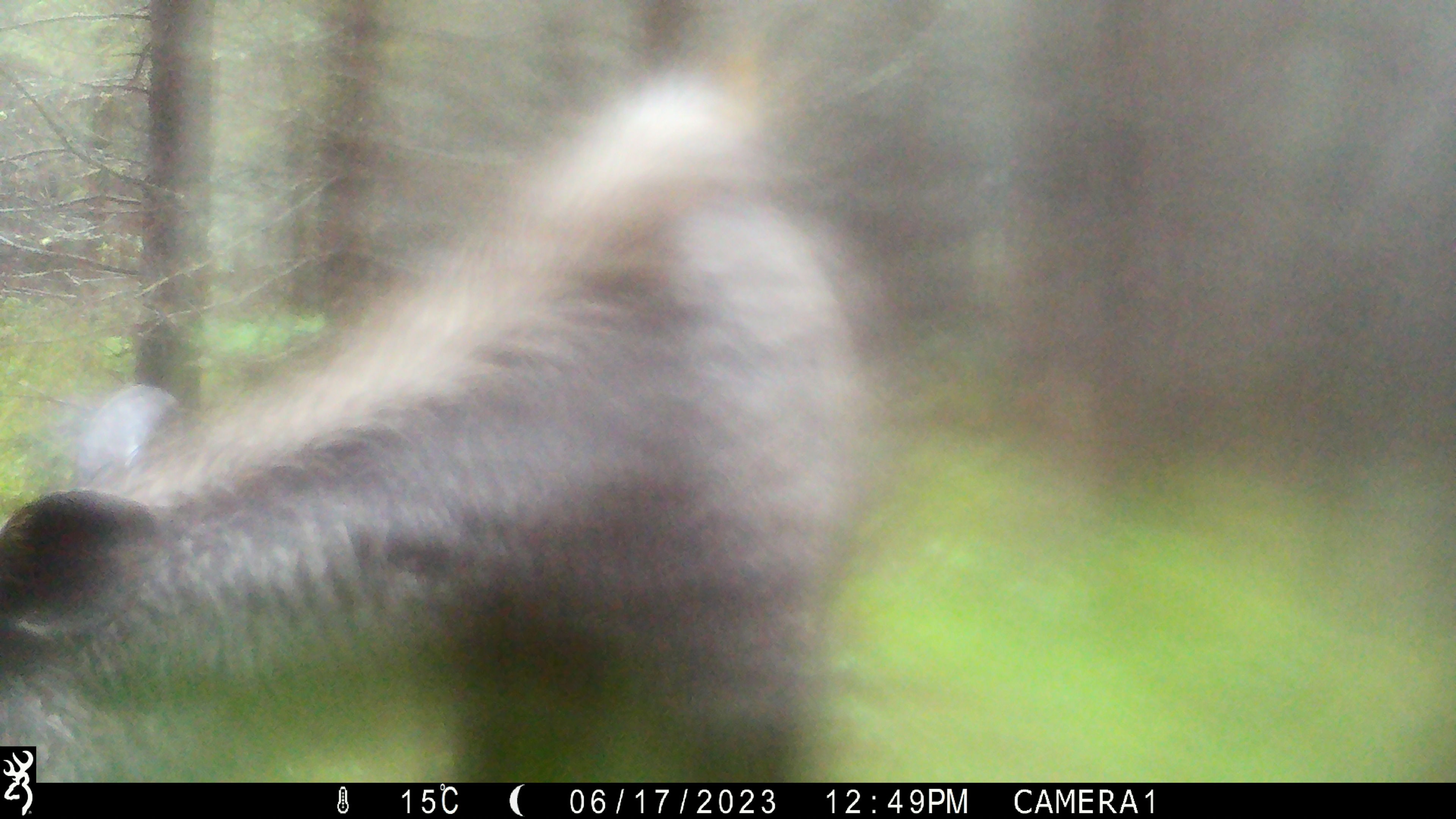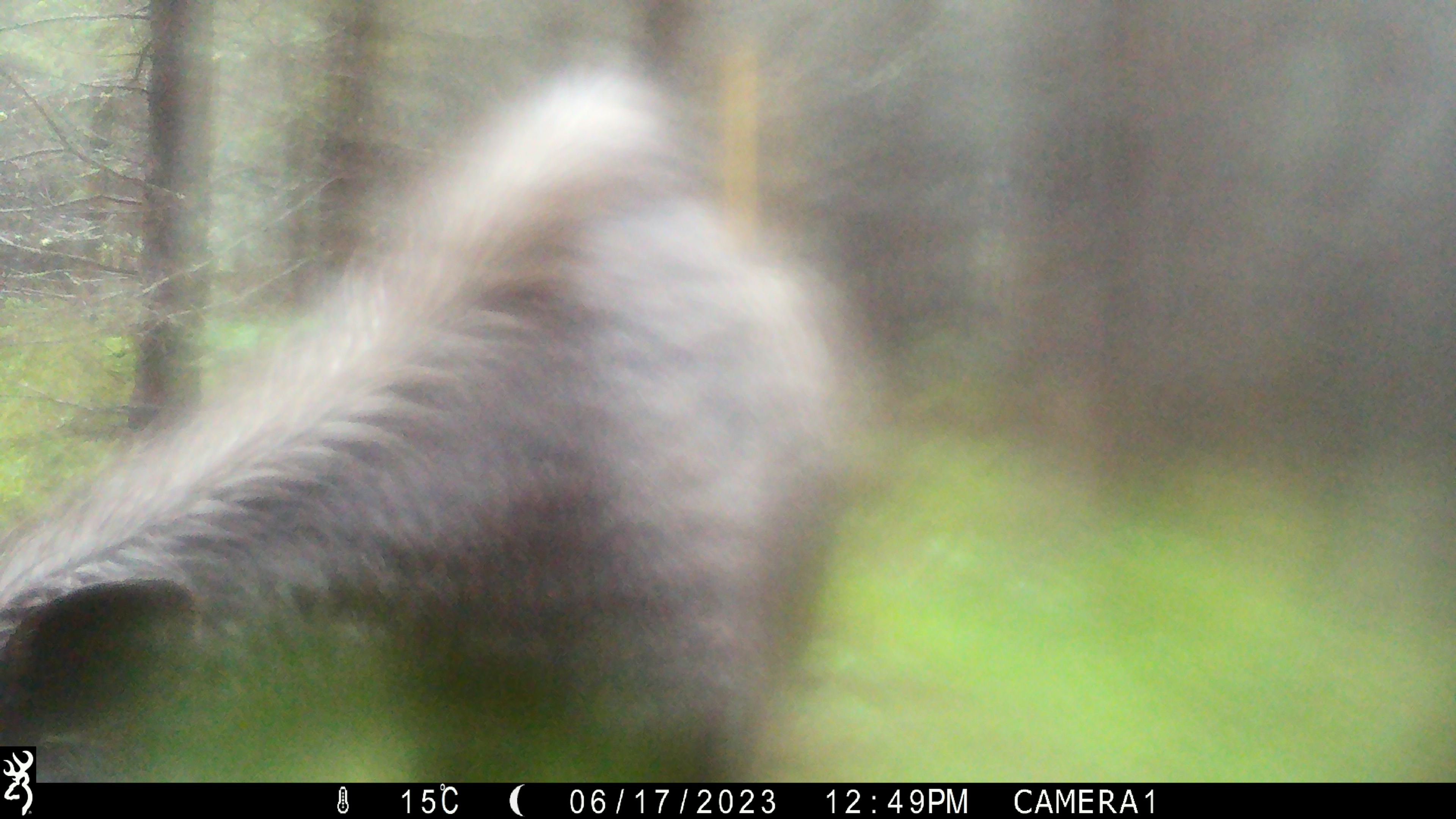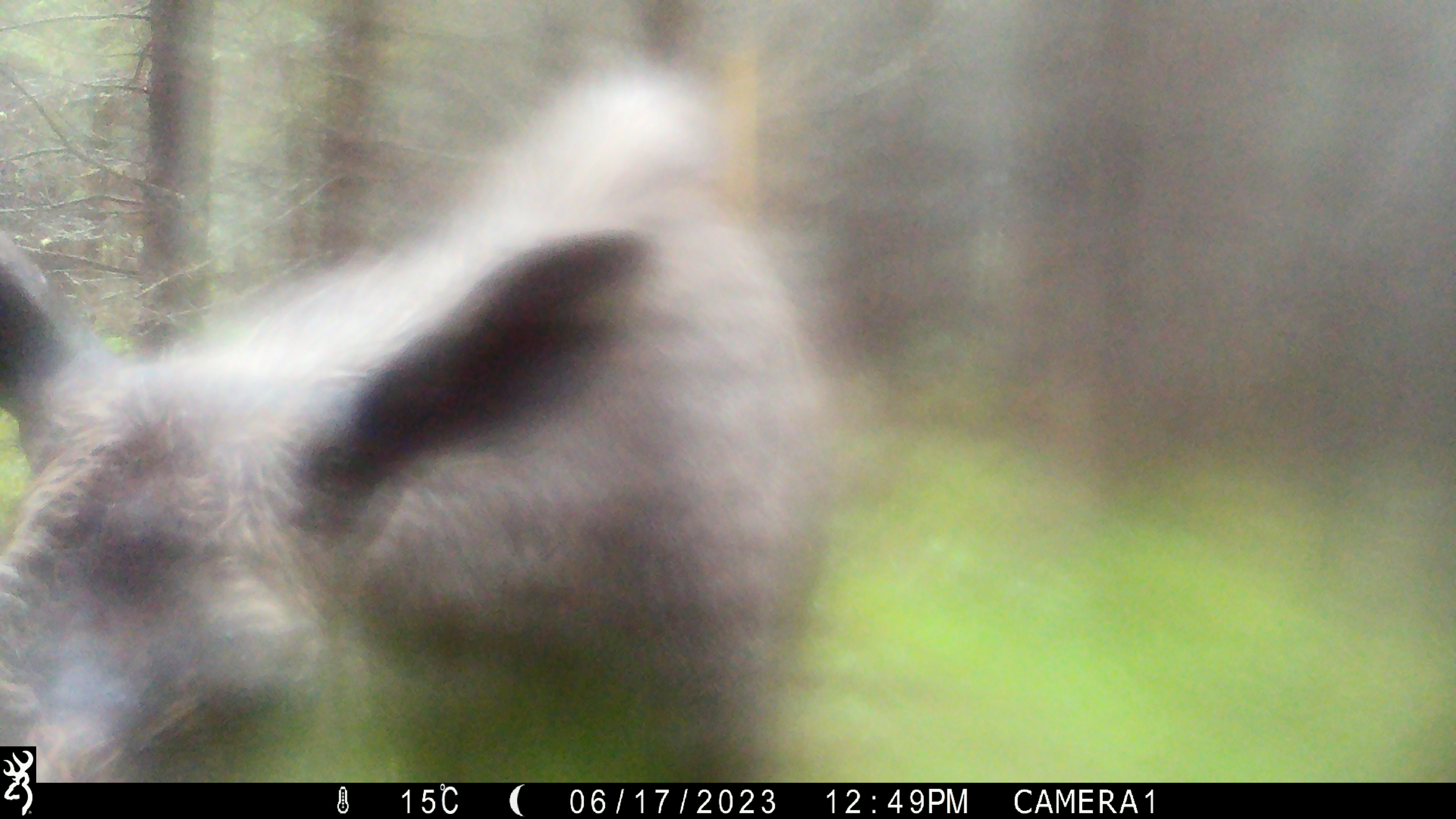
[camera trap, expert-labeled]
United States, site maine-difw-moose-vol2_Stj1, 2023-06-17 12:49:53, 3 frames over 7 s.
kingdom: Animalia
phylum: Chordata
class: Mammalia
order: Artiodactyla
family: Cervidae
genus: Alces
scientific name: Alces alces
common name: moose